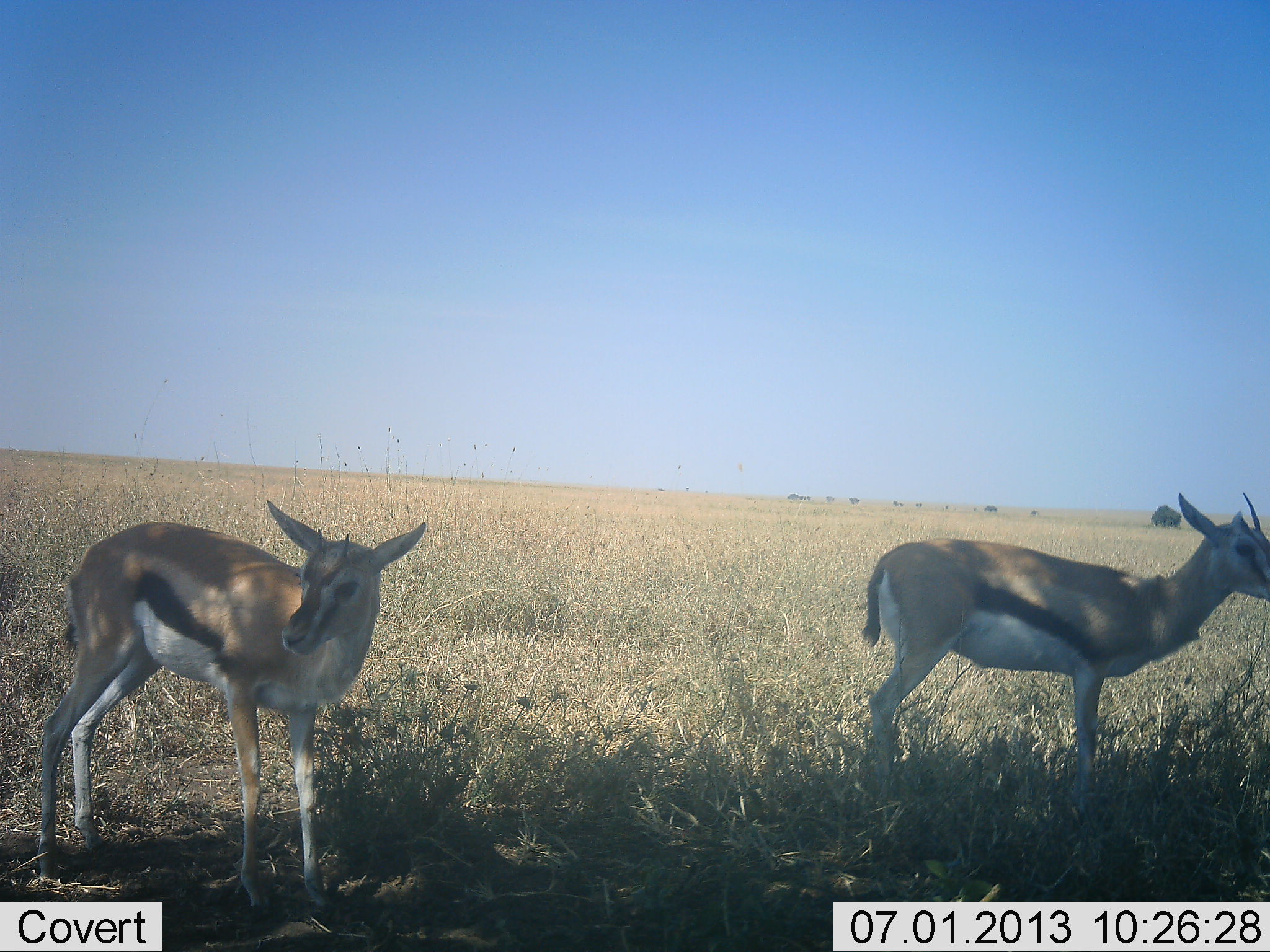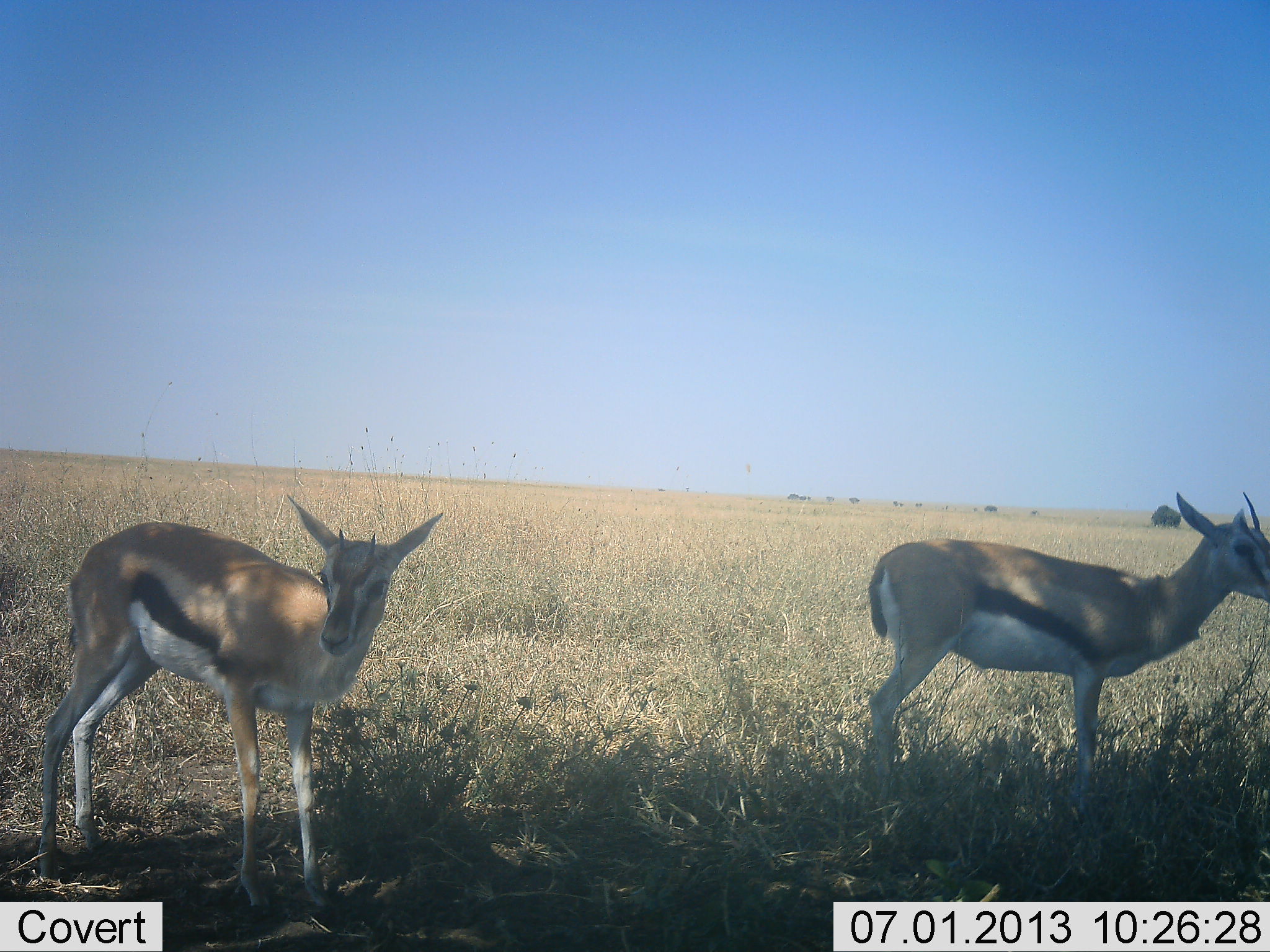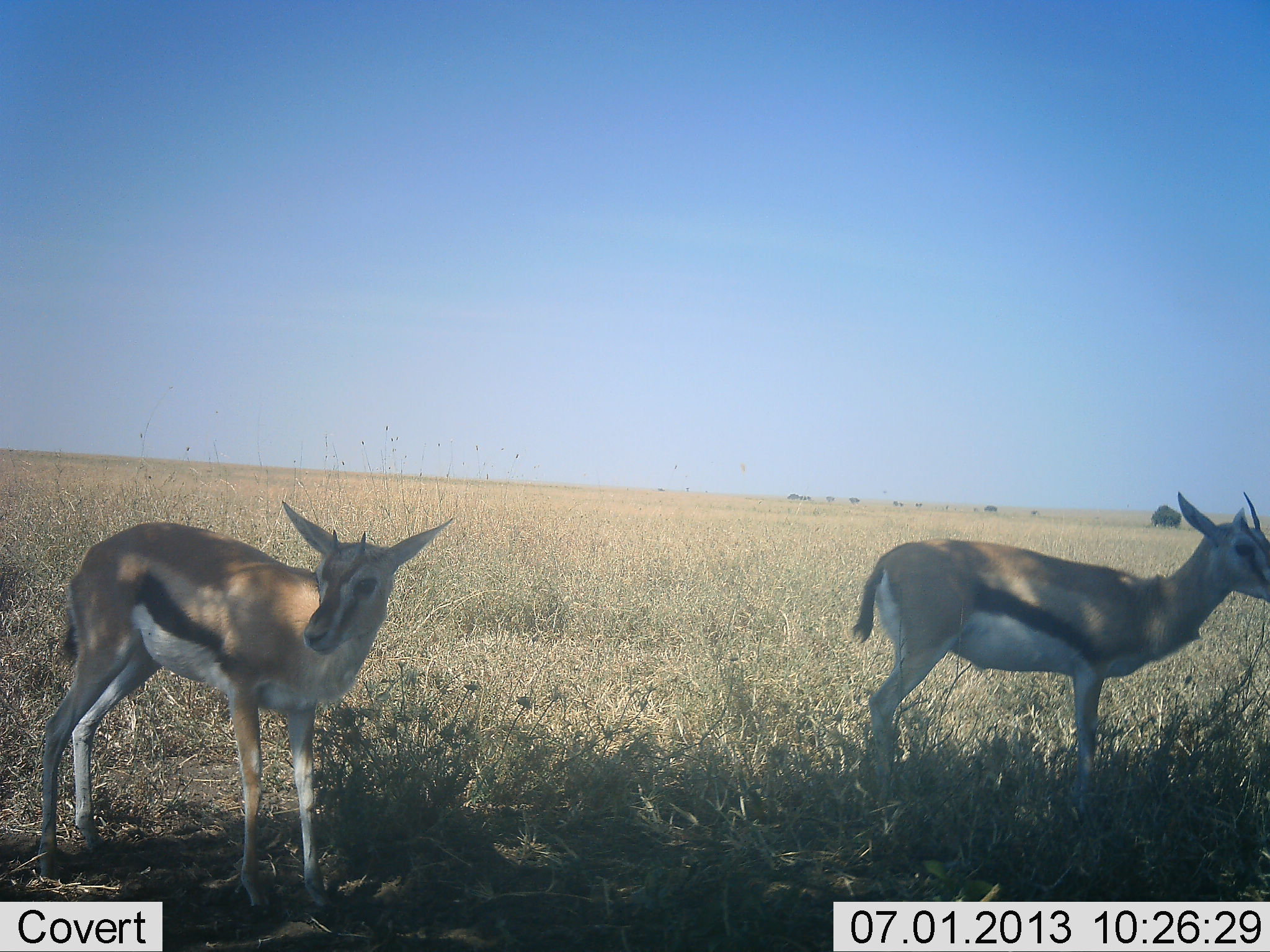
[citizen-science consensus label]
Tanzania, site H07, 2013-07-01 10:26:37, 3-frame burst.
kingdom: Animalia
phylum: Chordata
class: Mammalia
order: Artiodactyla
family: Bovidae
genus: Eudorcas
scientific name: Eudorcas thomsonii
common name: thomson's gazelle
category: gazellethomsons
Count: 2.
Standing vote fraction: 100%.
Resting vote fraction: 0%.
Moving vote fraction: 0%.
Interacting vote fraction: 0%.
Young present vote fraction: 0%.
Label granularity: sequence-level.